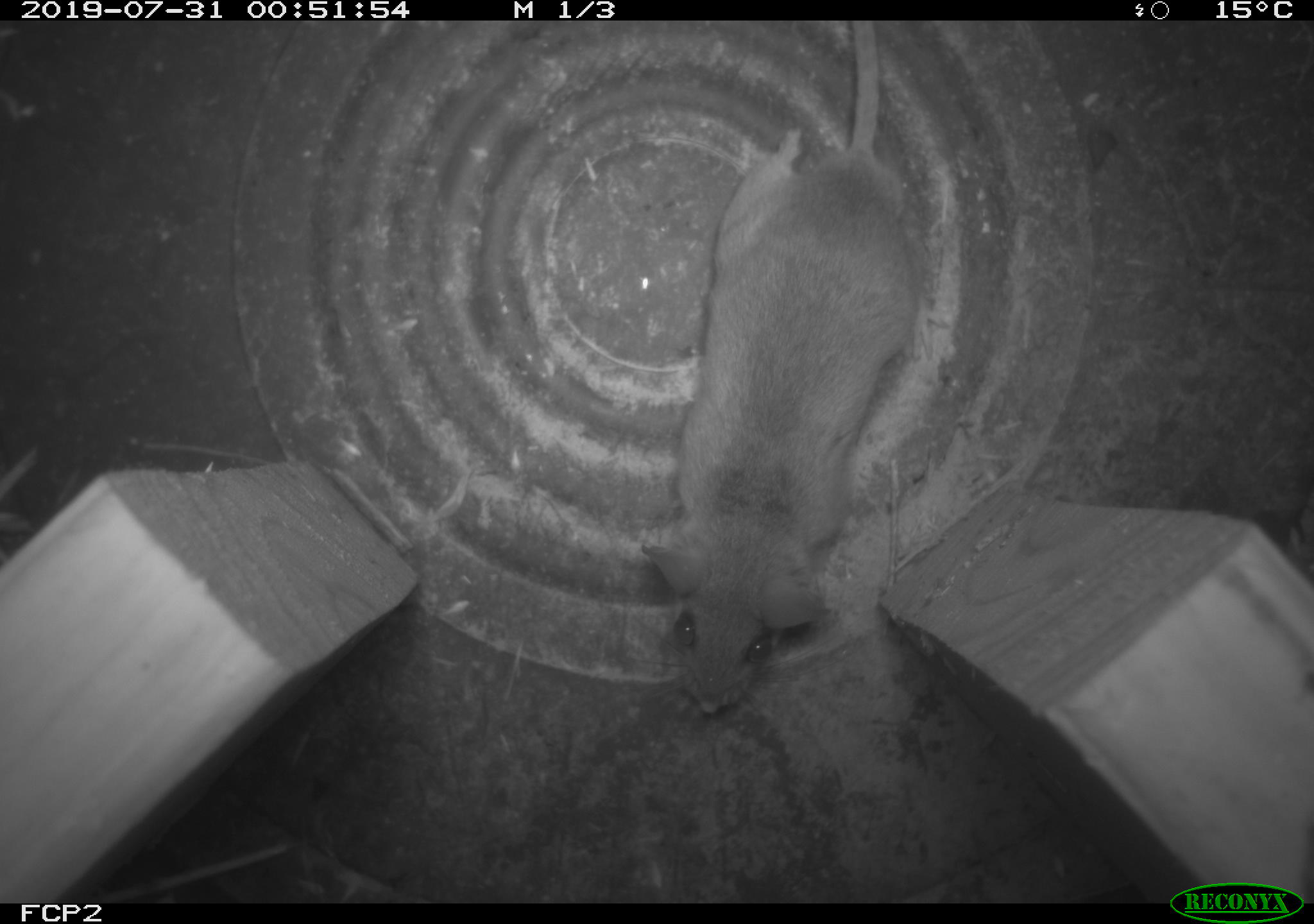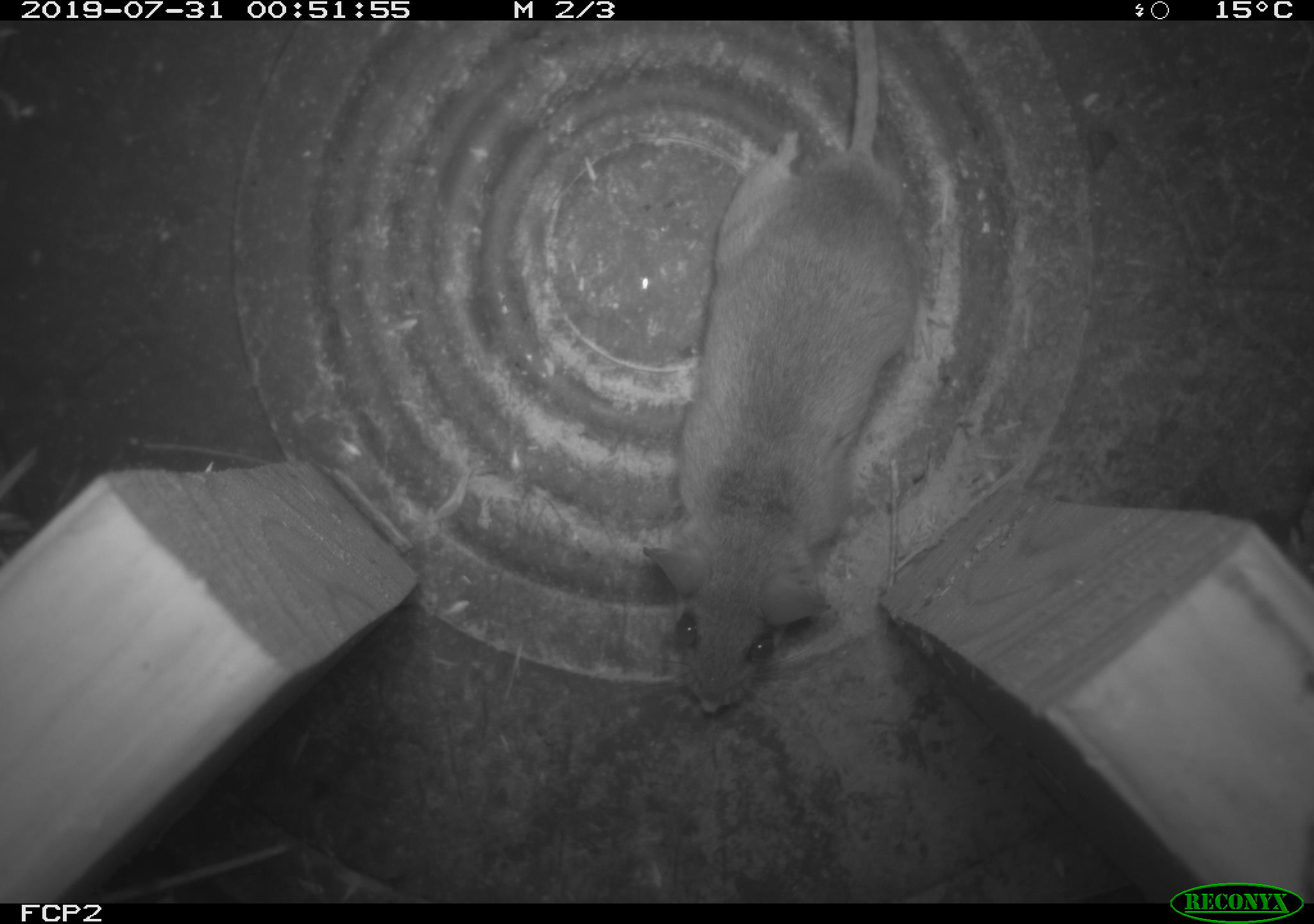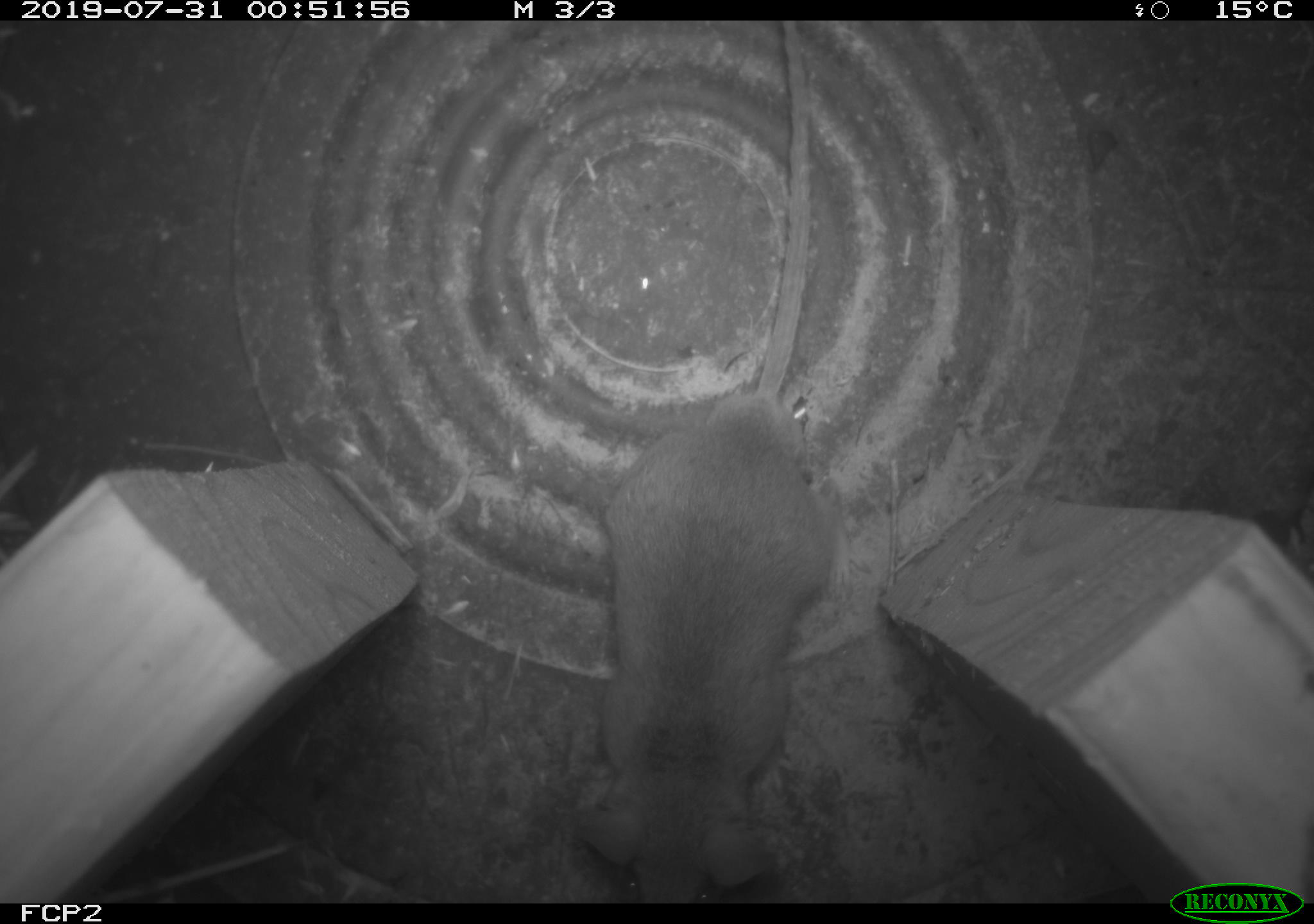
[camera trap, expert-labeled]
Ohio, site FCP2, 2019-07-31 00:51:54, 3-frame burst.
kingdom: Animalia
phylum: Chordata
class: Mammalia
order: Rodentia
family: Cricetidae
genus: Peromyscus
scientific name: Peromyscus leucopus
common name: white-footed mouse